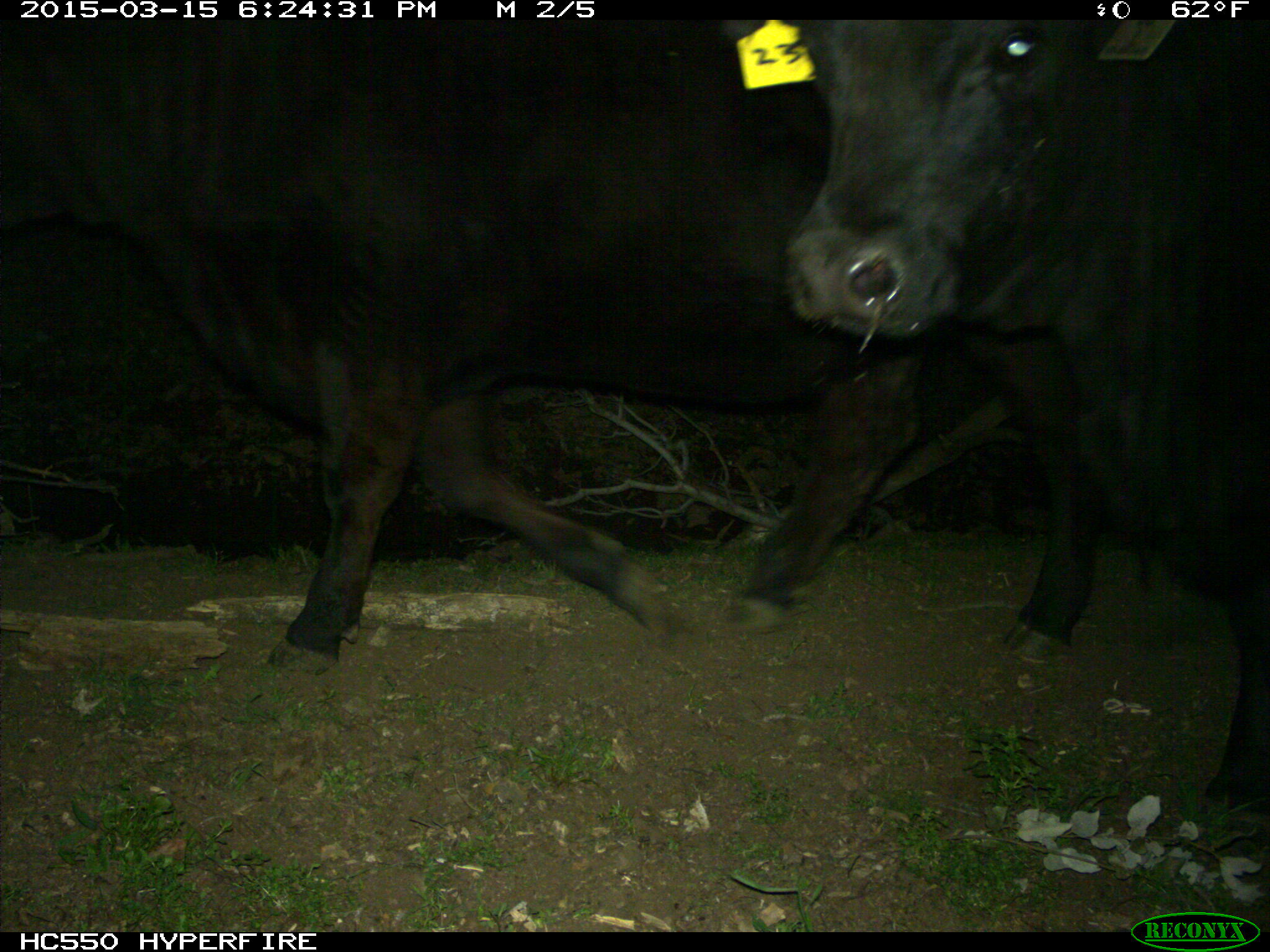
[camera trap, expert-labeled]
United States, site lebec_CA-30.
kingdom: Animalia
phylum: Chordata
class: Mammalia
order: Artiodactyla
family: Bovidae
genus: Bos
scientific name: Bos taurus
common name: domestic cow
Bos taurus (domestic cow).